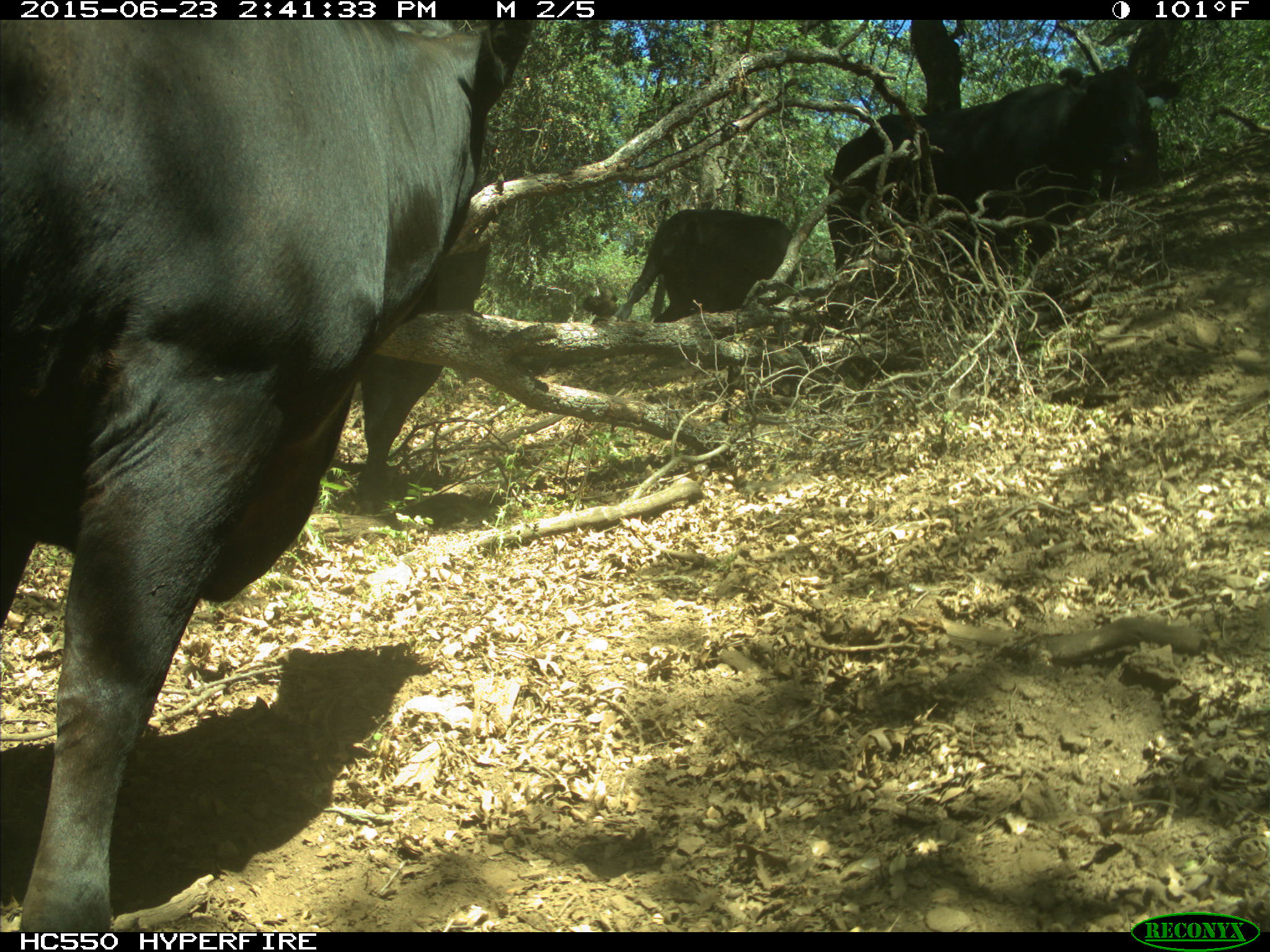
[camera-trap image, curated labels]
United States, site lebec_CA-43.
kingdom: Animalia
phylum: Chordata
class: Mammalia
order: Artiodactyla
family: Bovidae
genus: Bos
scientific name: Bos taurus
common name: domestic cow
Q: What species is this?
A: Bos taurus (domestic cow).